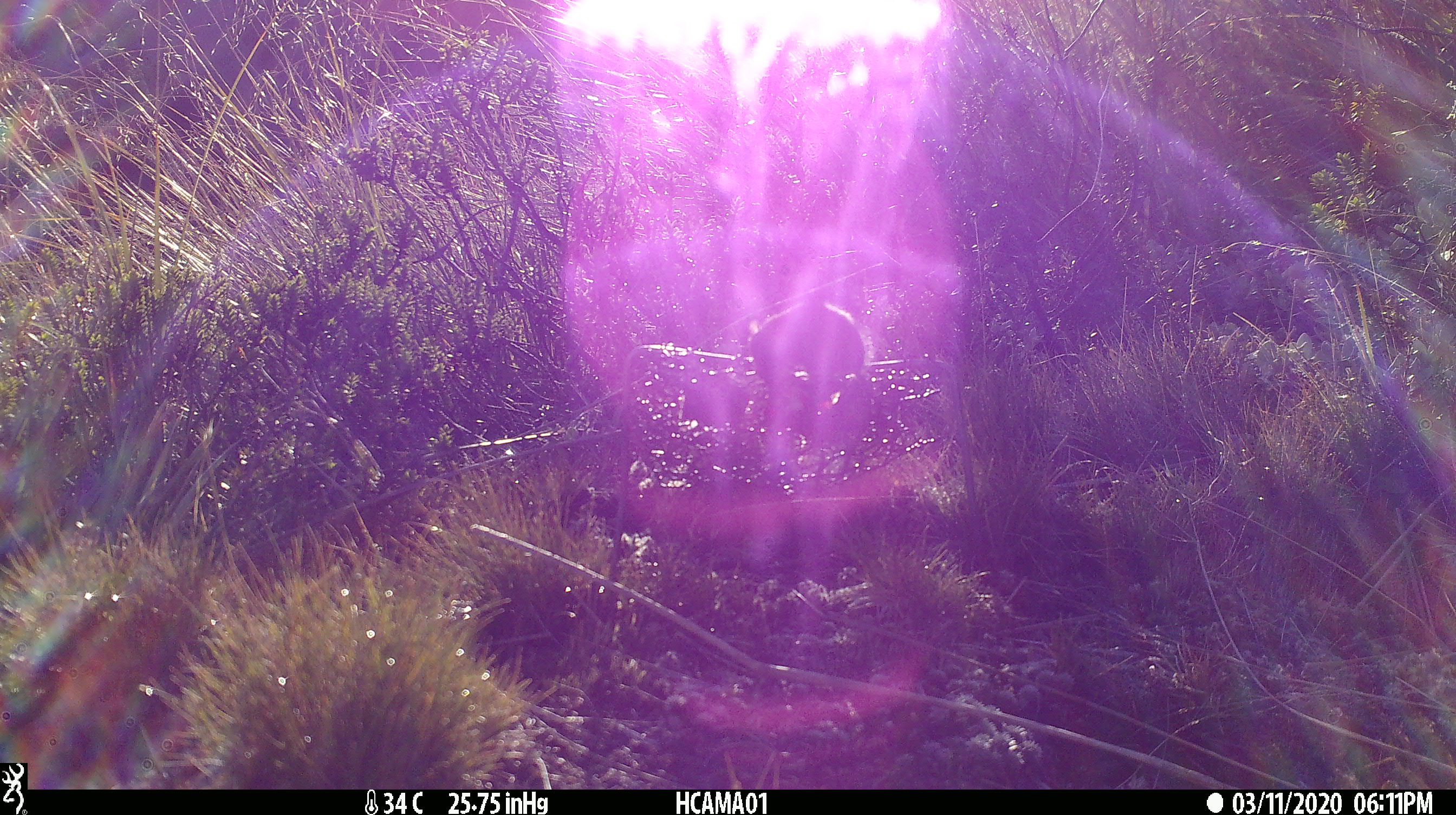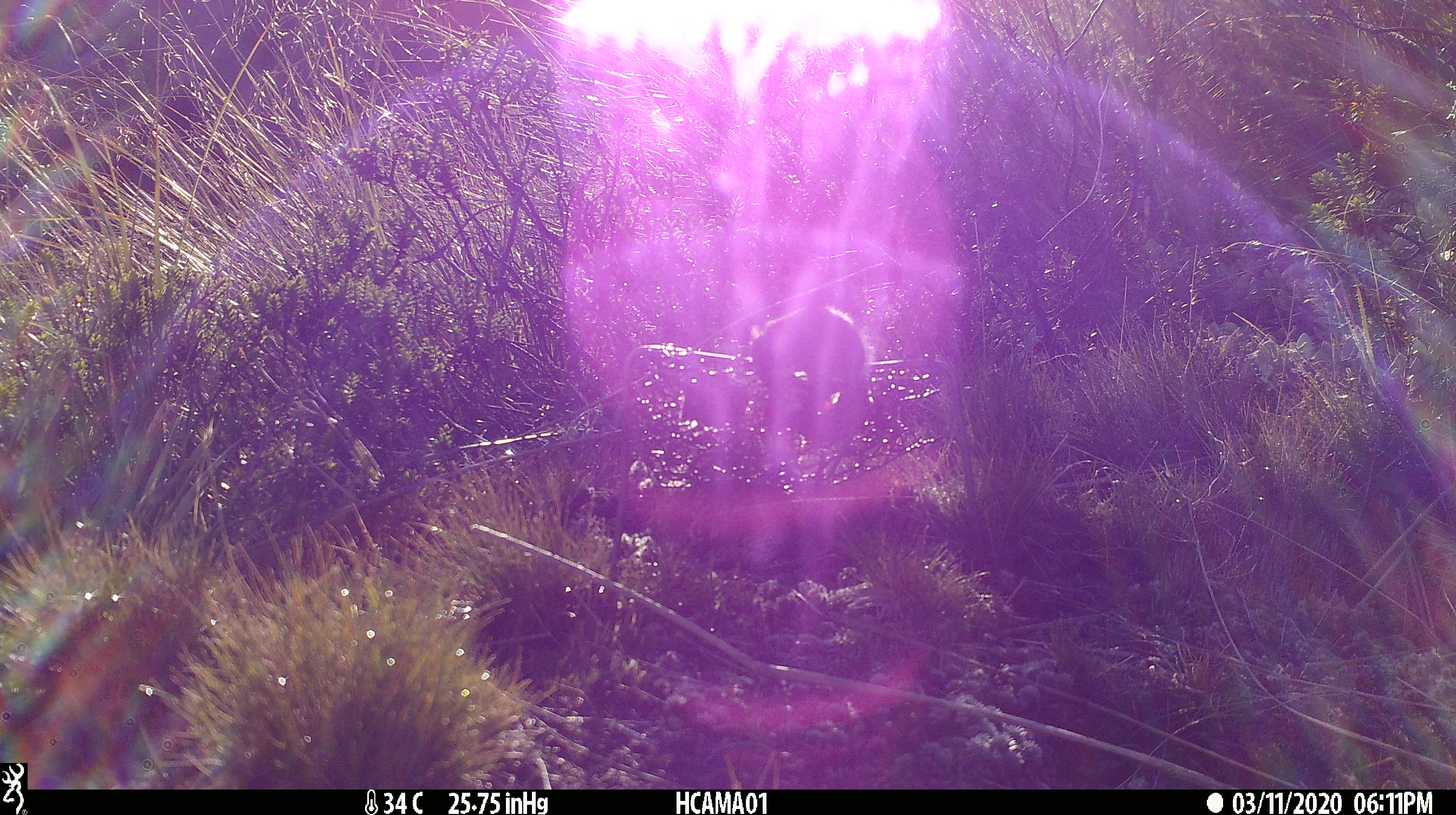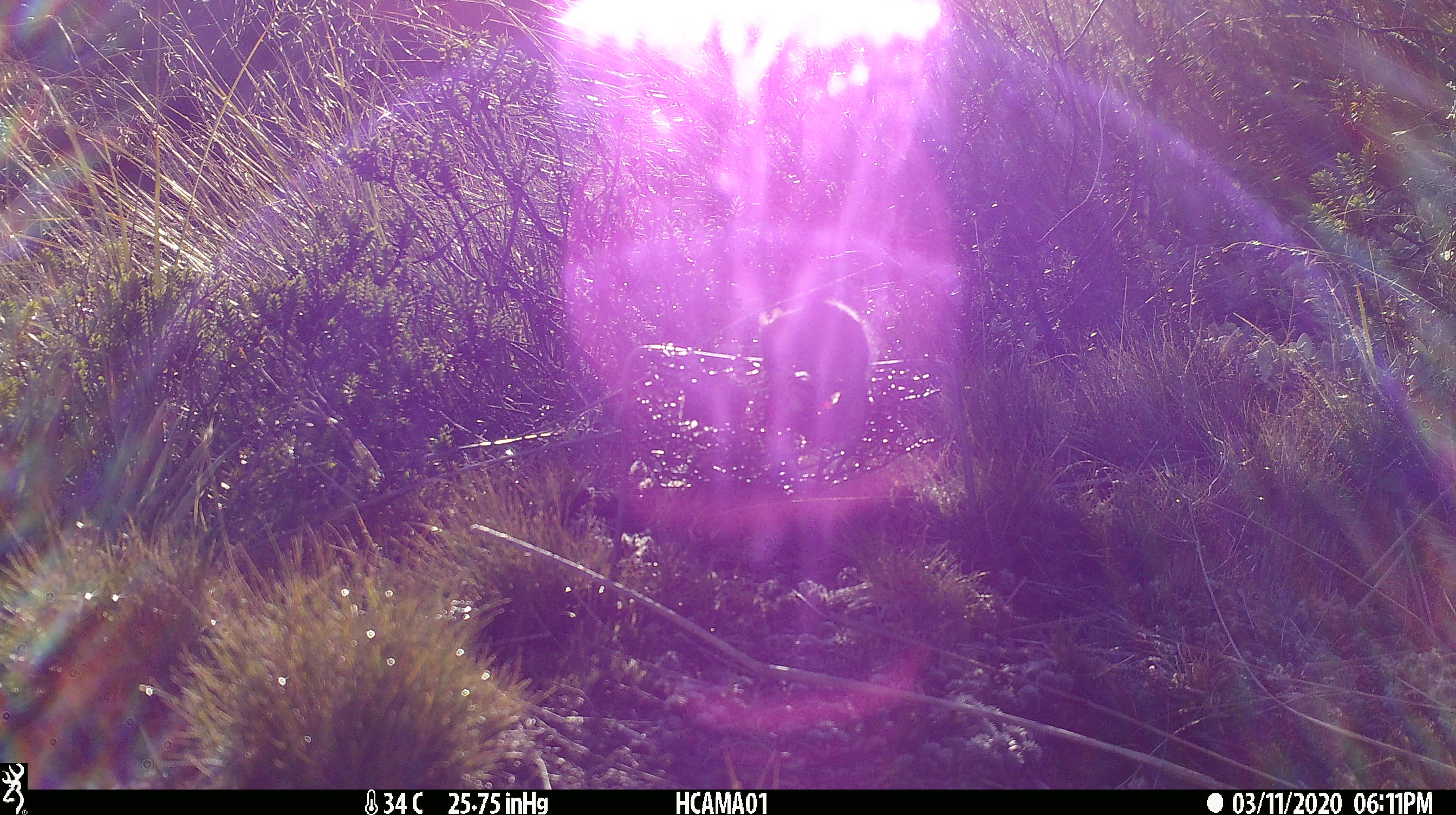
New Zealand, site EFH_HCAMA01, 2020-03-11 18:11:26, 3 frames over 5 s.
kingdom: Animalia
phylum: Chordata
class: Mammalia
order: Rodentia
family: Muridae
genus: Mus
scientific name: Mus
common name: mouse